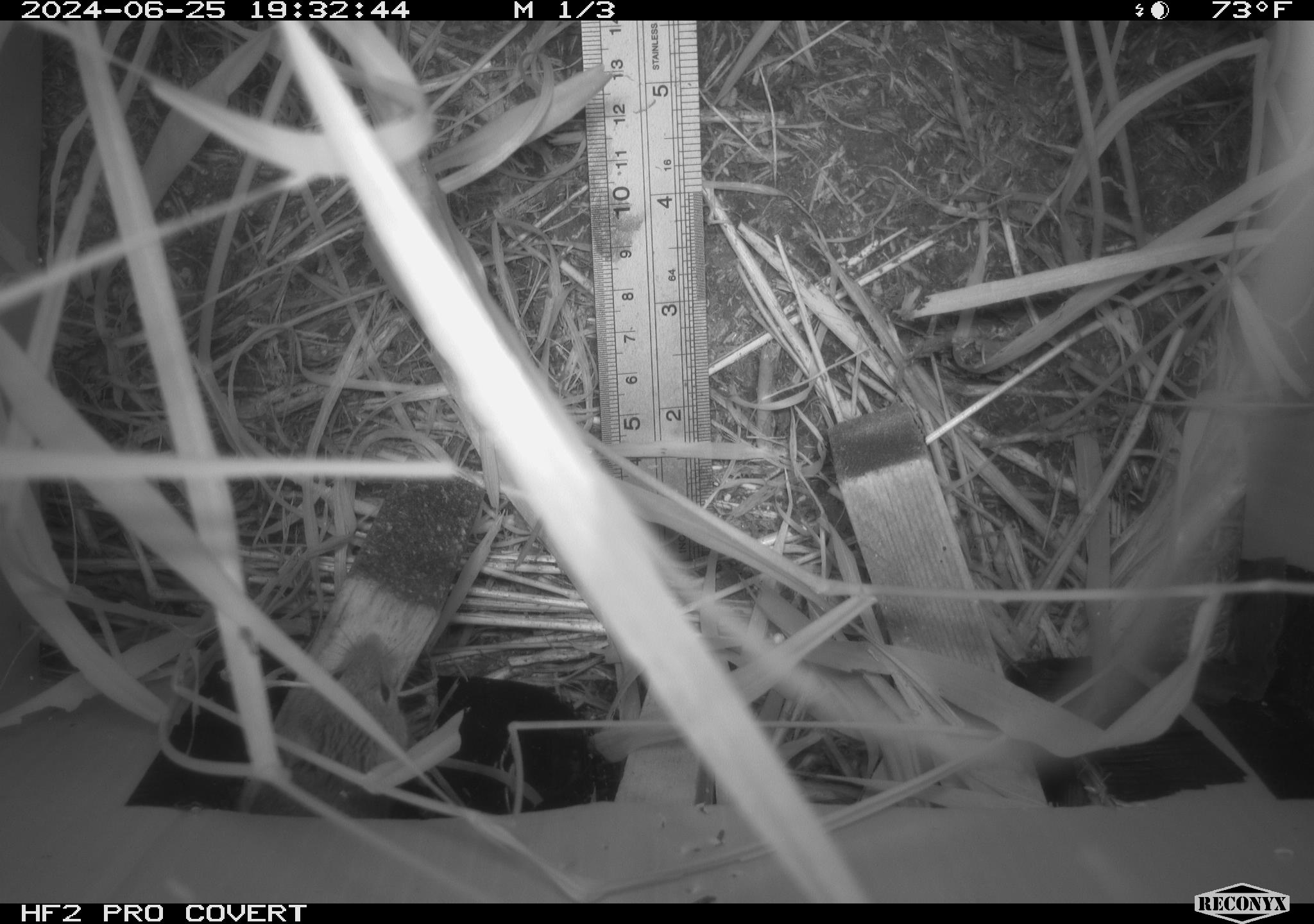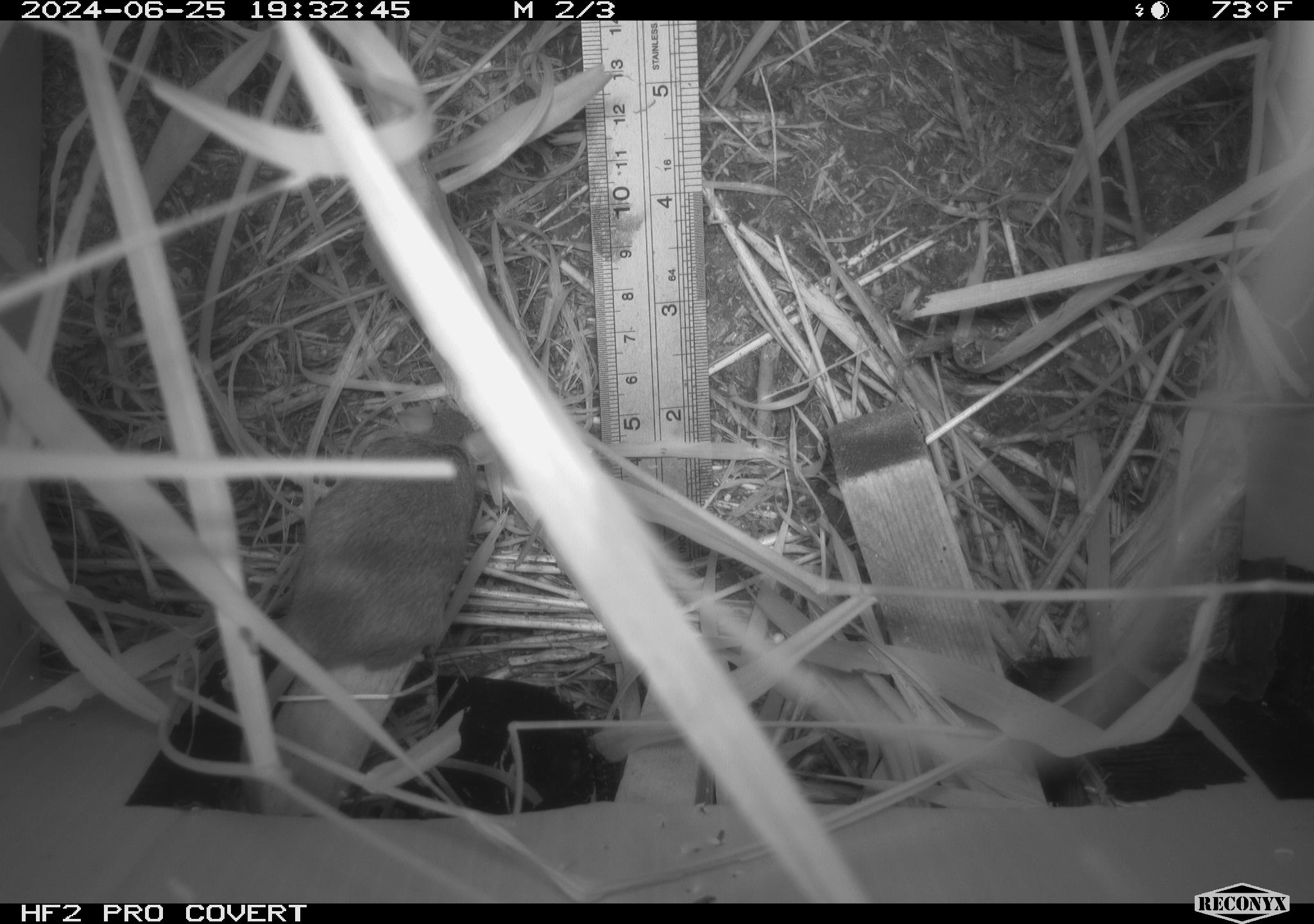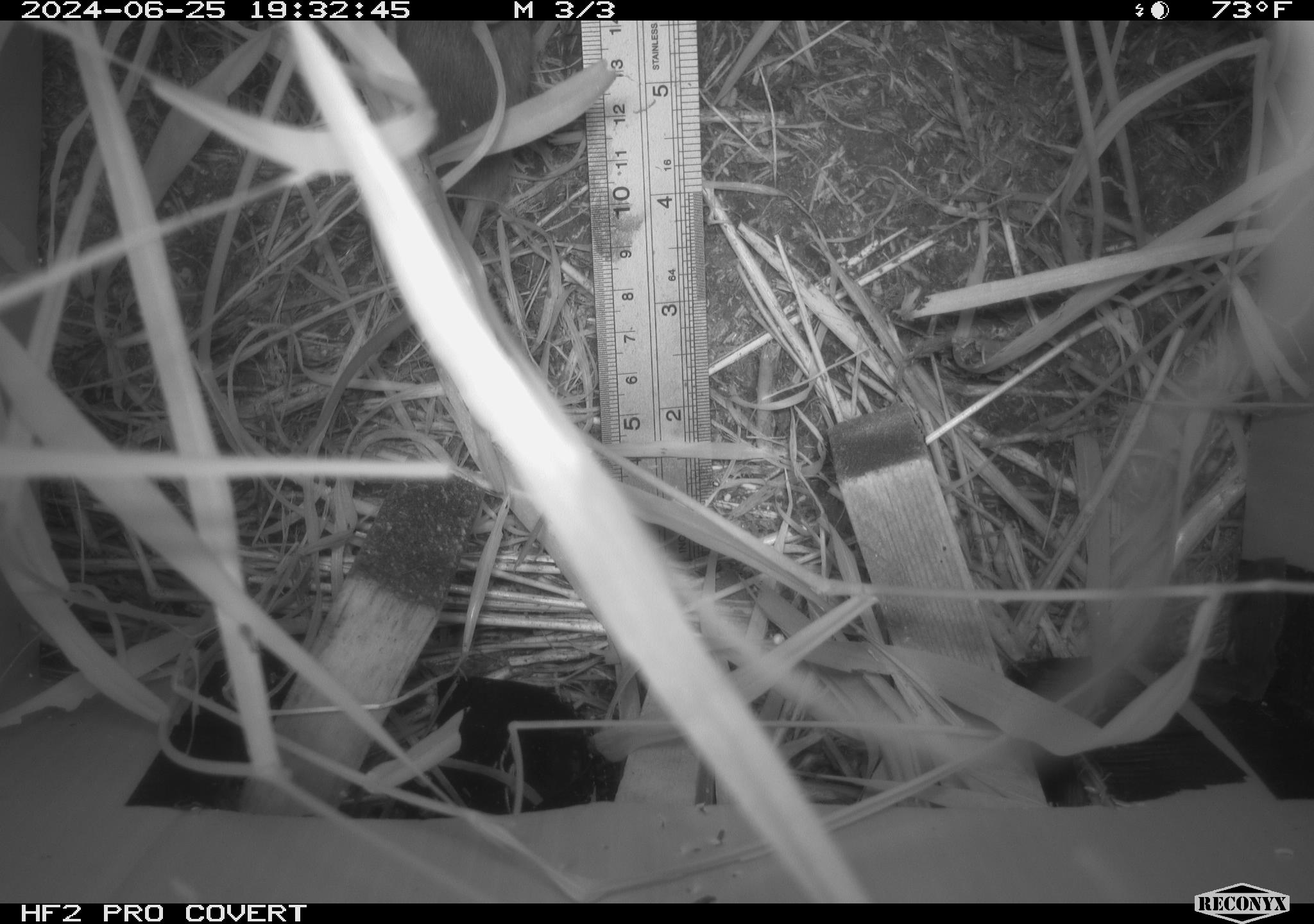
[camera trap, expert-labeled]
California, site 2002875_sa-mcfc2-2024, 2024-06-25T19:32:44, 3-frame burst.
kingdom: Animalia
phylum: Chordata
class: Mammalia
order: Rodentia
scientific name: Rodentia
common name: rodent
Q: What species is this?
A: Rodent (Rodentia).